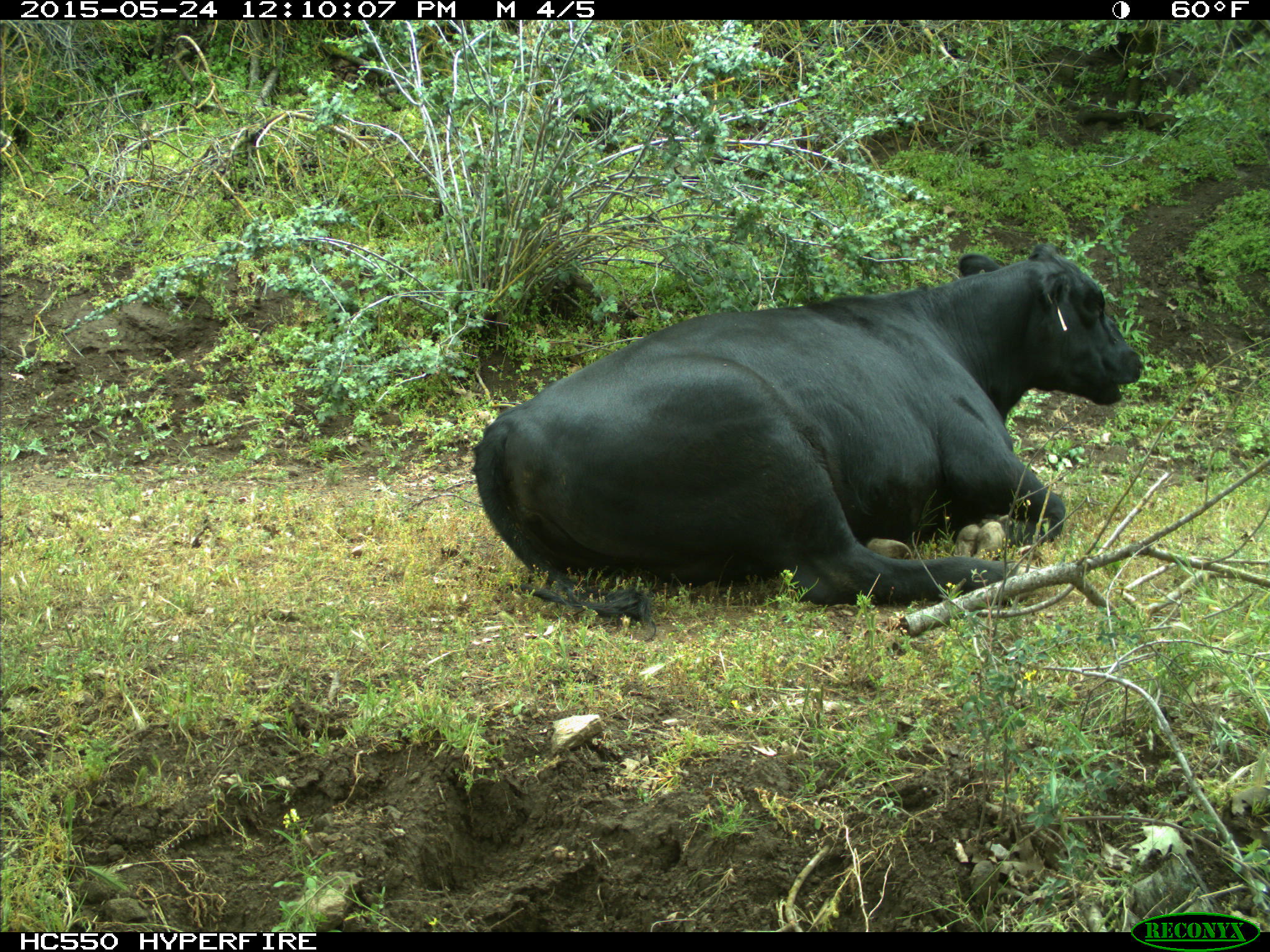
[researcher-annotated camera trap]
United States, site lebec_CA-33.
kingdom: Animalia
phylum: Chordata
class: Mammalia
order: Artiodactyla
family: Bovidae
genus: Bos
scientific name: Bos taurus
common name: domestic cow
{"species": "Bos taurus (domestic cow)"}